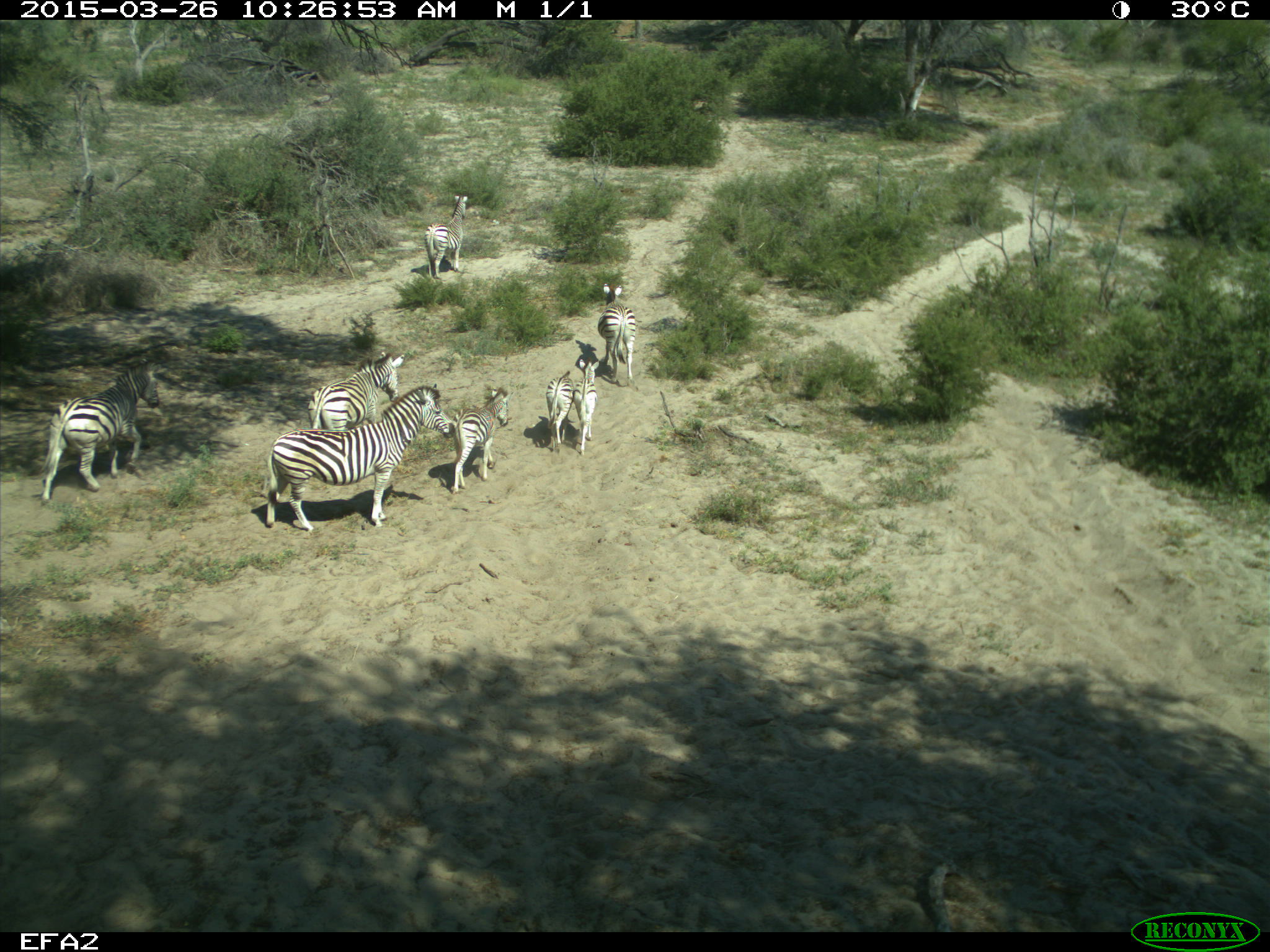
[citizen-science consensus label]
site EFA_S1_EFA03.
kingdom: Animalia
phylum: Chordata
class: Mammalia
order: Perissodactyla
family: Equidae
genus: Equus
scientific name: Equus quagga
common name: plains zebra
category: zebraplains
Zebraplains (plains zebra) (Equus quagga), count 8. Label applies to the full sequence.